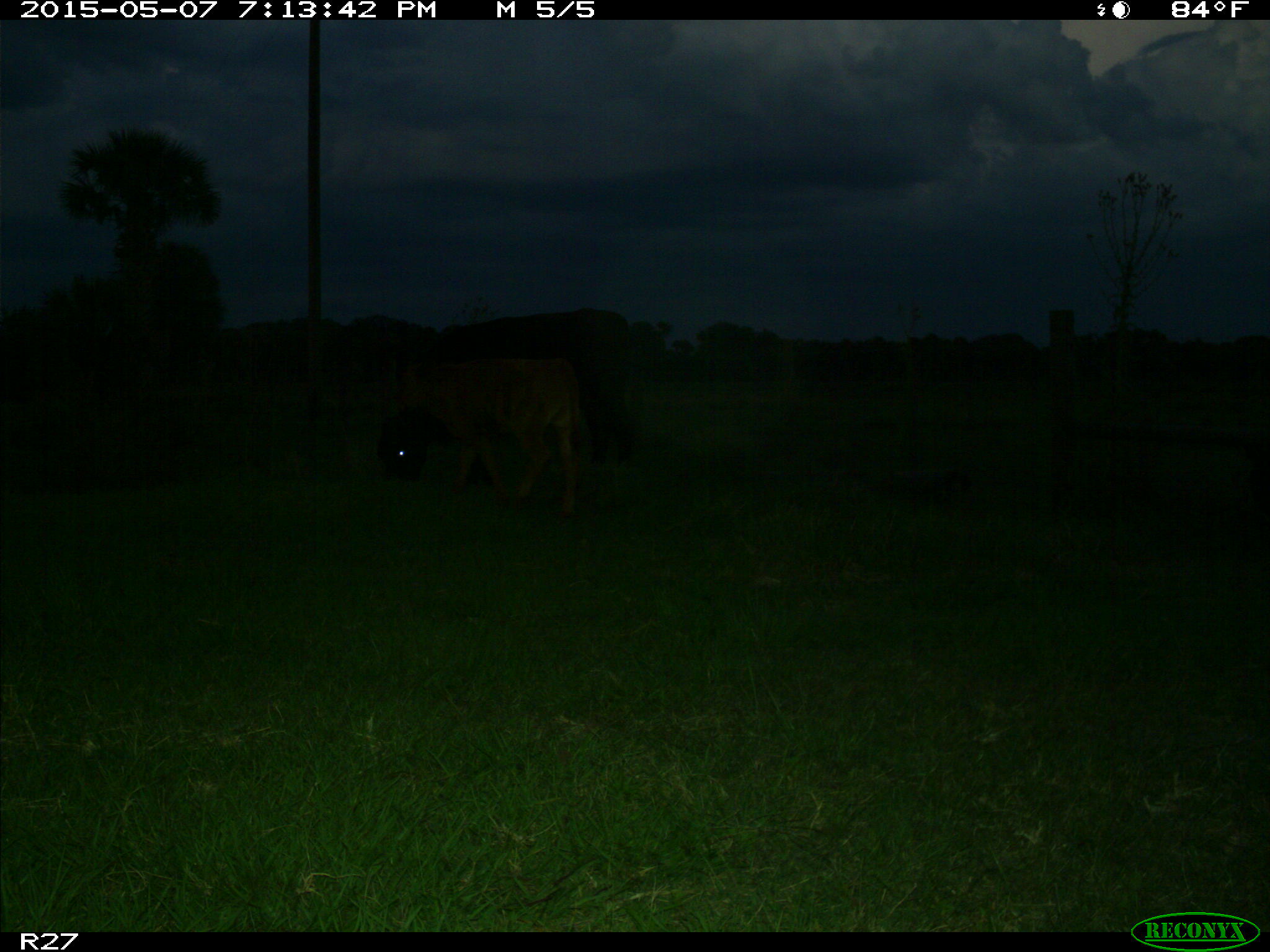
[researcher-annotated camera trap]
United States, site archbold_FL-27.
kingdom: Animalia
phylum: Chordata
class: Mammalia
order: Artiodactyla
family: Bovidae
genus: Bos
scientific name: Bos taurus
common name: domestic cow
Bos taurus (domestic cow).